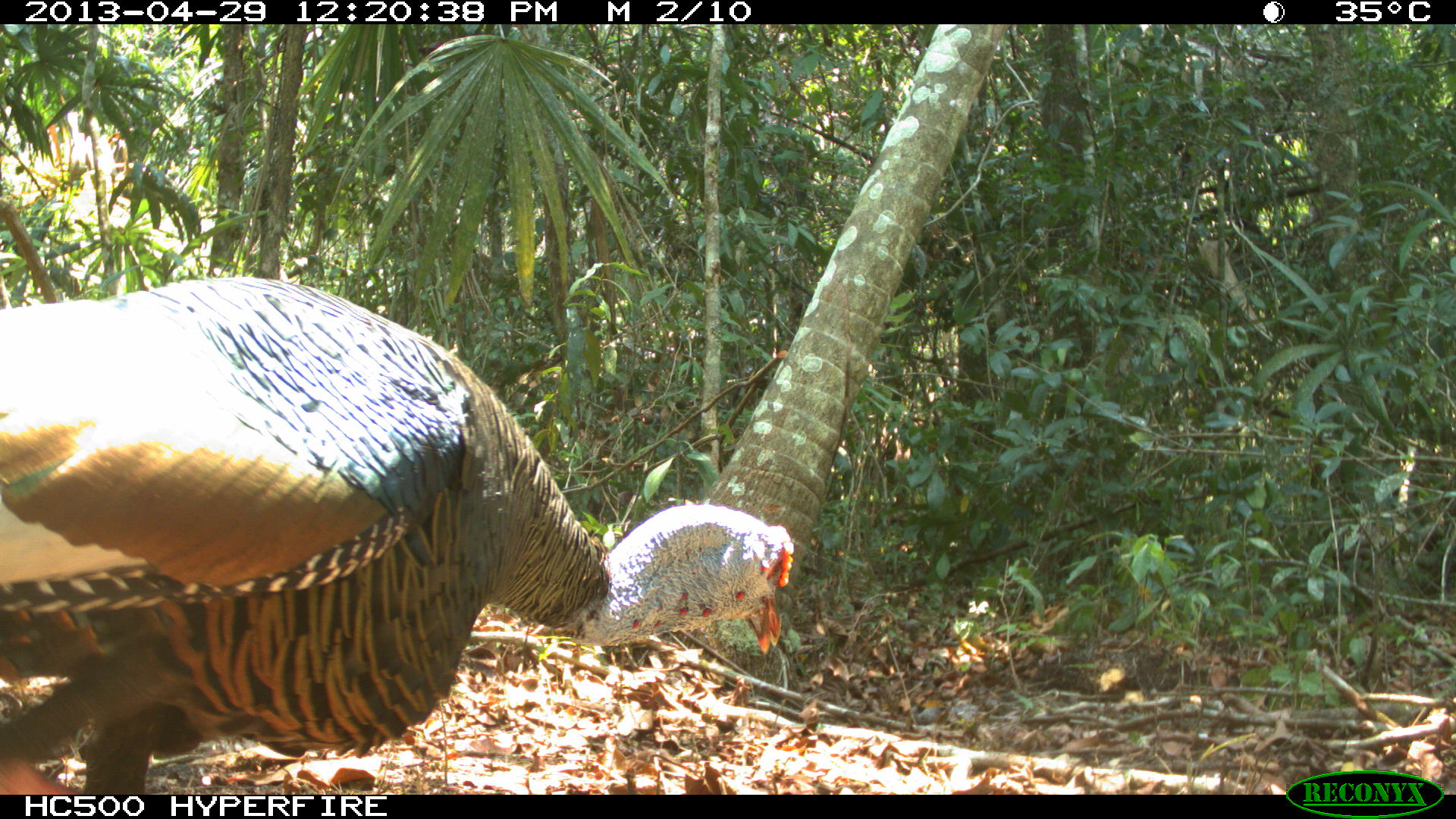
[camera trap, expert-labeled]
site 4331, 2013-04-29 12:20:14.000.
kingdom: Animalia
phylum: Chordata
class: Aves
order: Galliformes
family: Phasianidae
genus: Meleagris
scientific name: Meleagris ocellata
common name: ocellated turkey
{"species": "Meleagris ocellata (ocellated turkey)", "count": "1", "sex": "male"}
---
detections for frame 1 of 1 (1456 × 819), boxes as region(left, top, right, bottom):
meleagris ocellata: region(0, 276, 794, 794)